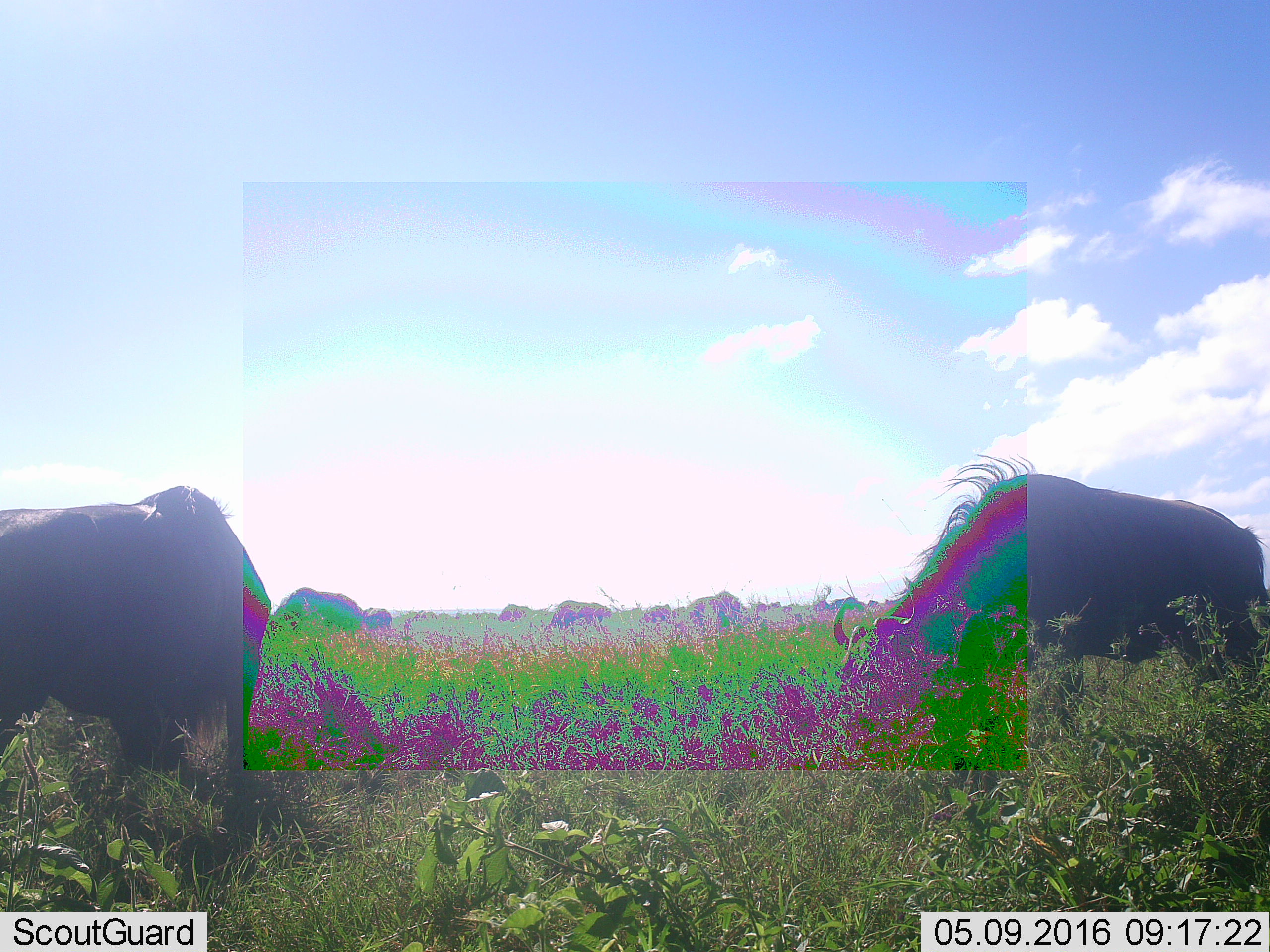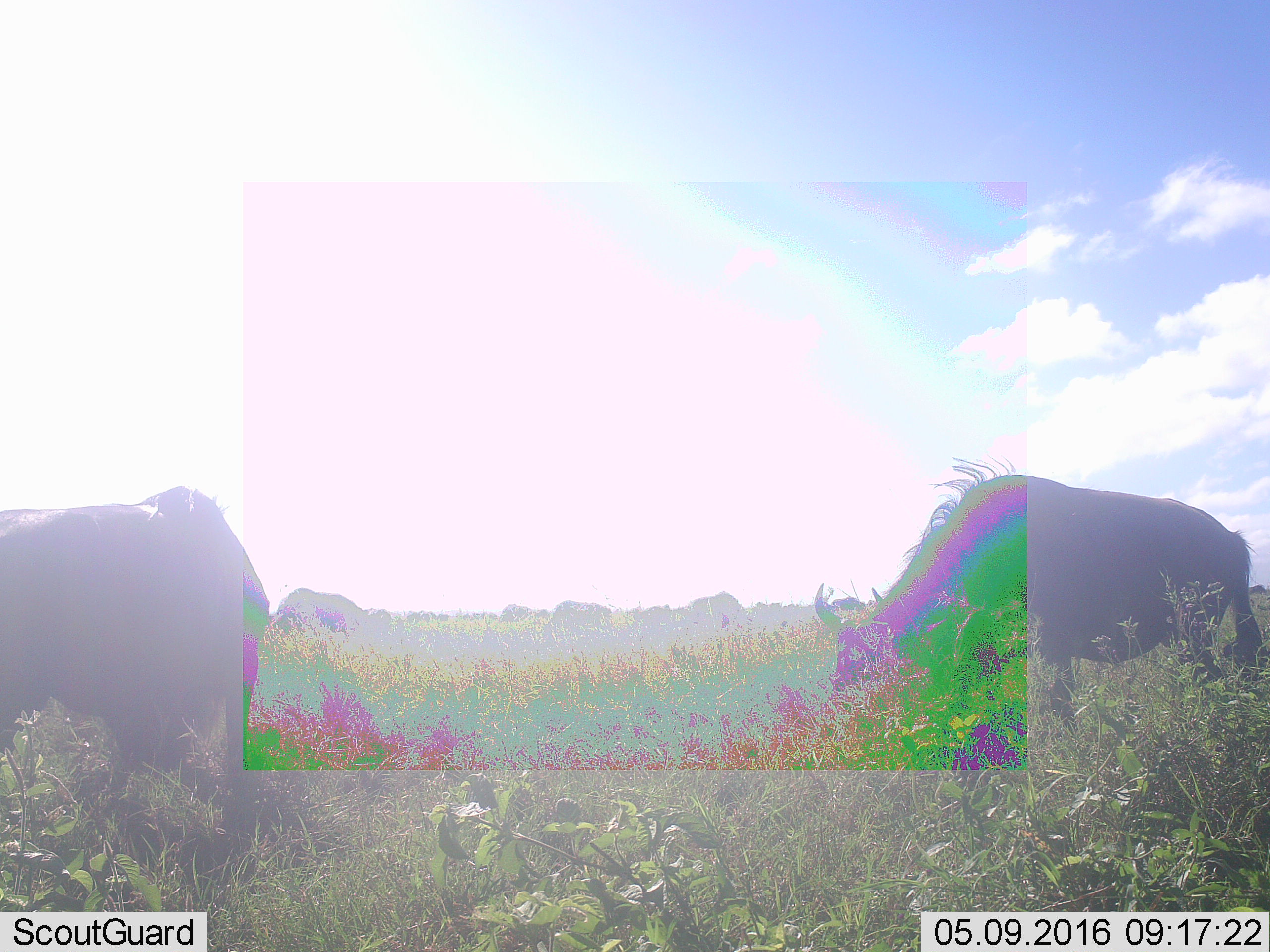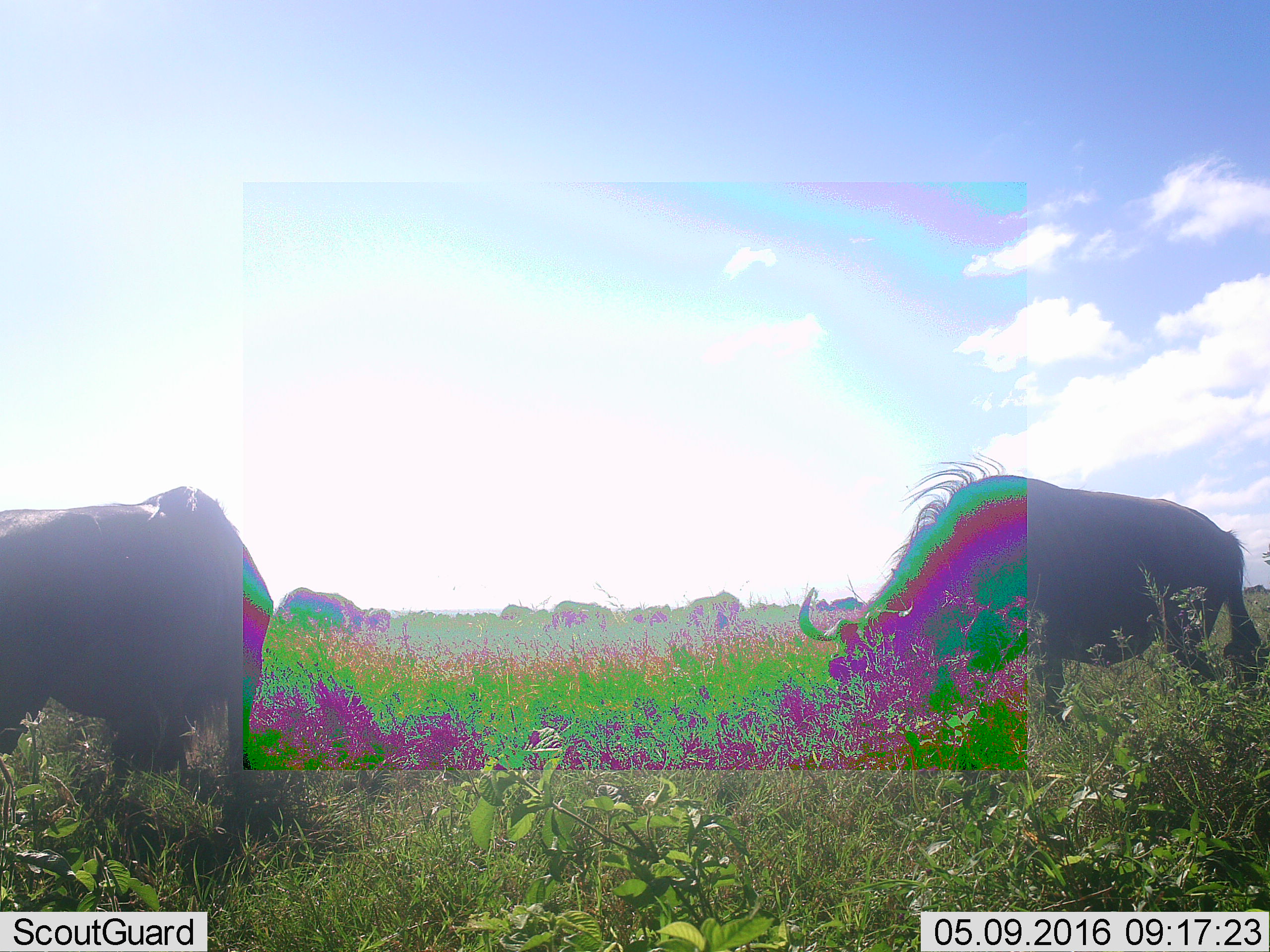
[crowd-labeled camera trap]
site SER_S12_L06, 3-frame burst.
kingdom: Animalia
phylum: Chordata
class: Mammalia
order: Artiodactyla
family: Bovidae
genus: Connochaetes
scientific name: Connochaetes taurinus taurinus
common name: blue wildebeest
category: wildebeestblue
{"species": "wildebeestblue (blue wildebeest) (Connochaetes taurinus taurinus)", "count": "11-50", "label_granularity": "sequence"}